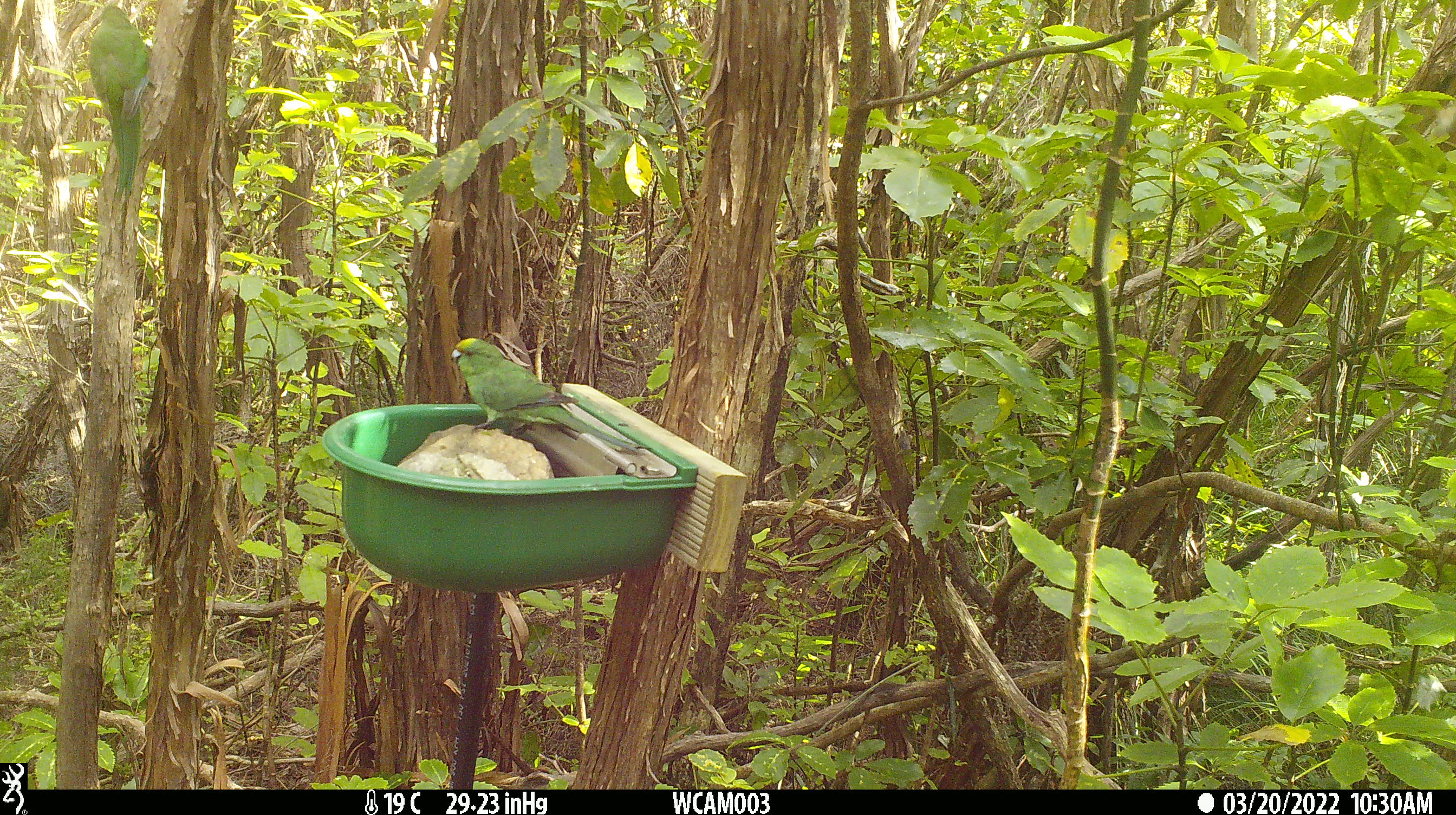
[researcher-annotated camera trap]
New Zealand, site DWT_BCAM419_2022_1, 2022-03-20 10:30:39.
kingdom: Animalia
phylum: Chordata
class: Aves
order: Psittaciformes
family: Psittaculidae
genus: Cyanoramphus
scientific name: Cyanoramphus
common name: parakeet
Parakeet (Cyanoramphus).